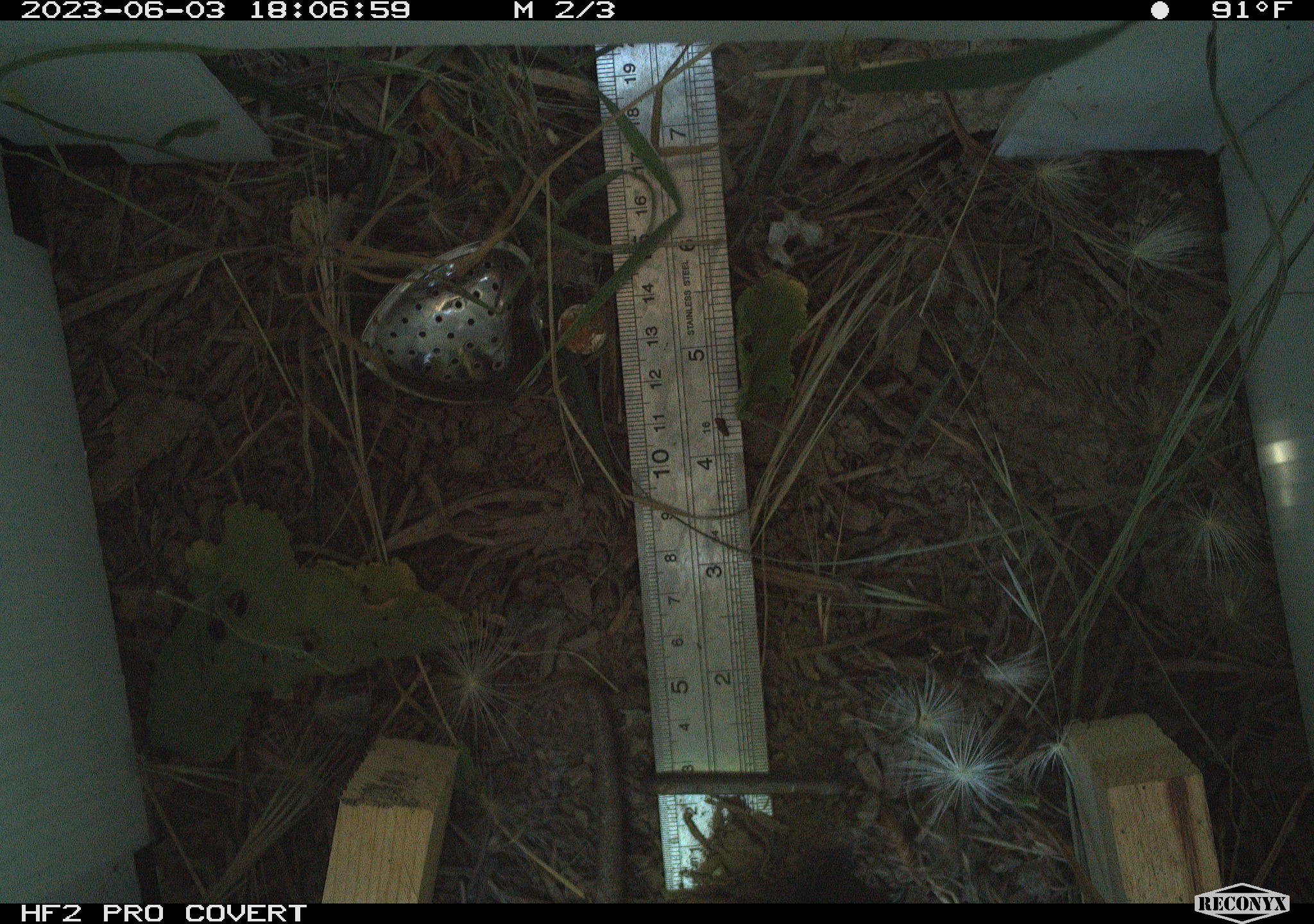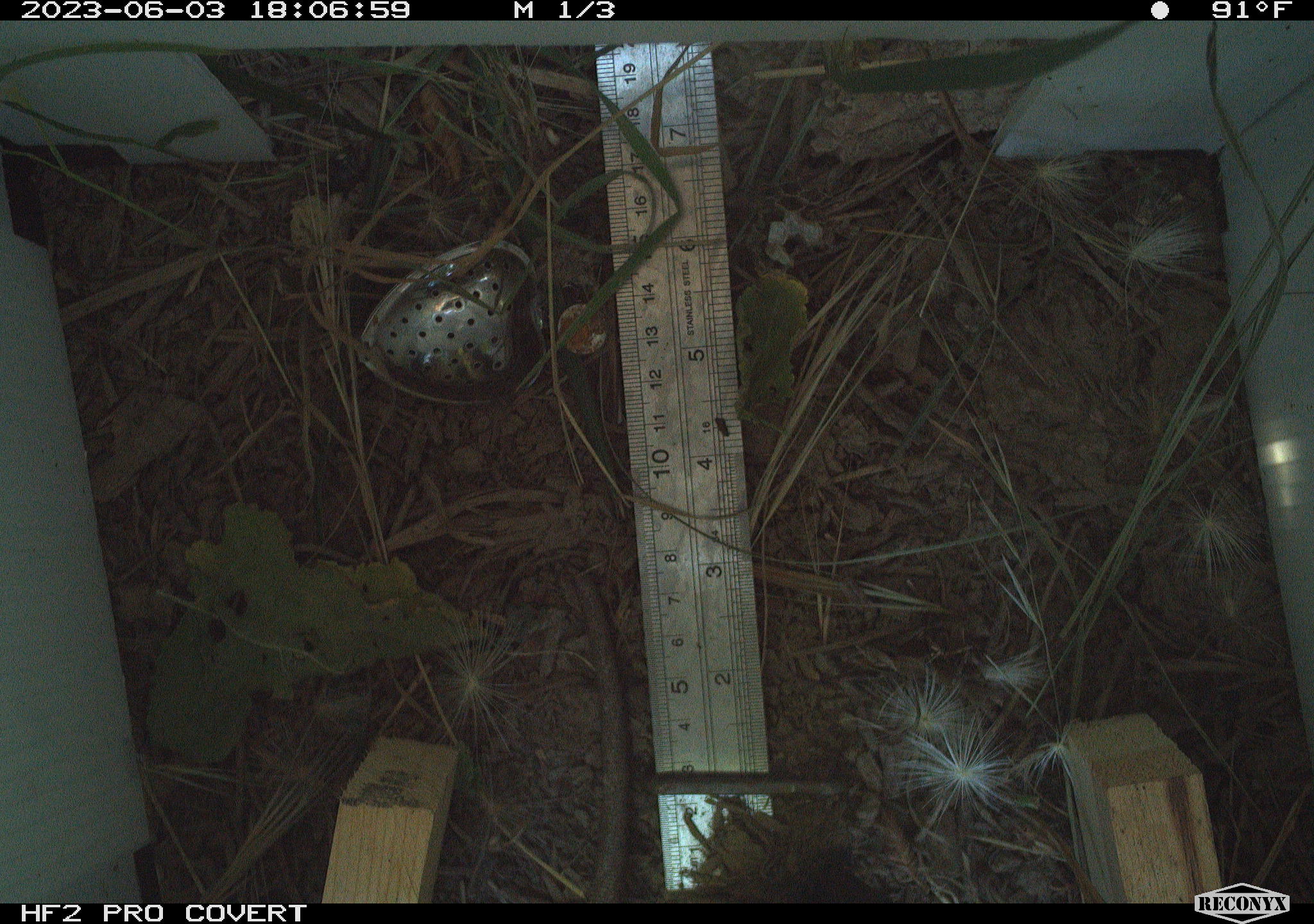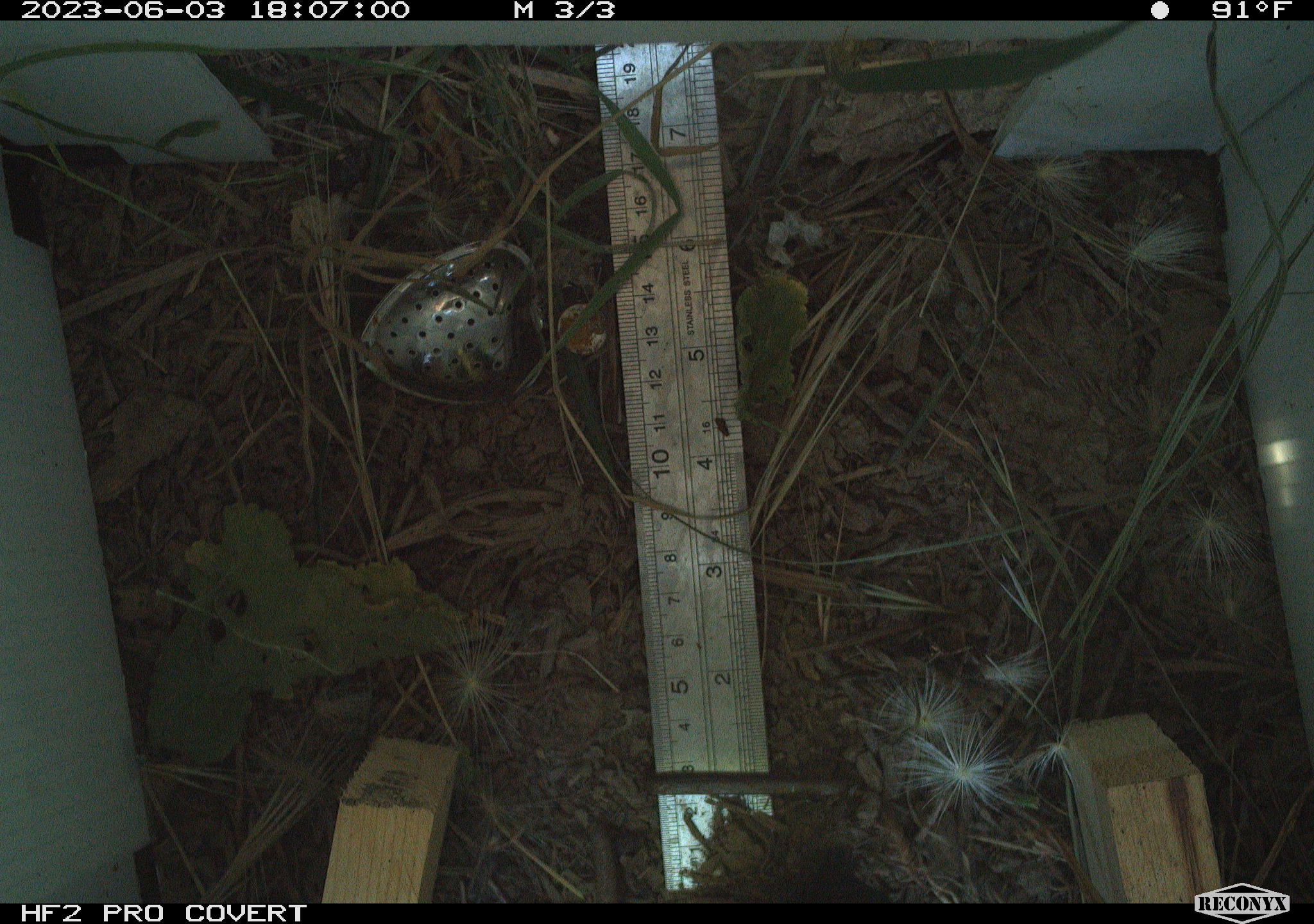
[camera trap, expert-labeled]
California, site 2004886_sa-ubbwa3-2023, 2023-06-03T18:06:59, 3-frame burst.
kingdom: Animalia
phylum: Chordata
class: Mammalia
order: Rodentia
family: Muridae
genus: Rattus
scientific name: Rattus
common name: rat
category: rattus species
Rattus species (rat) (Rattus).